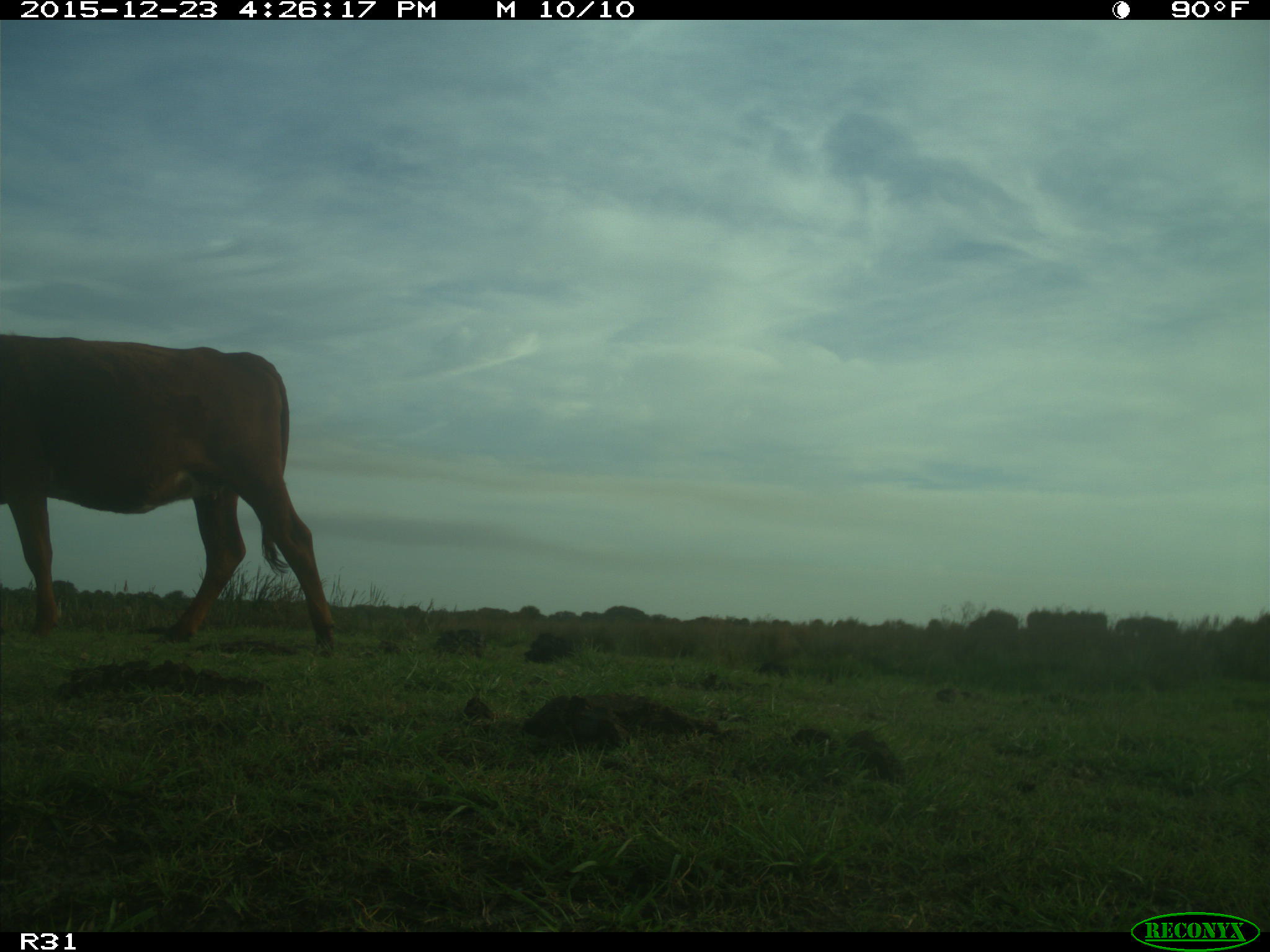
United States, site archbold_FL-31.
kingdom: Animalia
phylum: Chordata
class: Mammalia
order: Artiodactyla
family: Bovidae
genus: Bos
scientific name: Bos taurus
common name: domestic cow